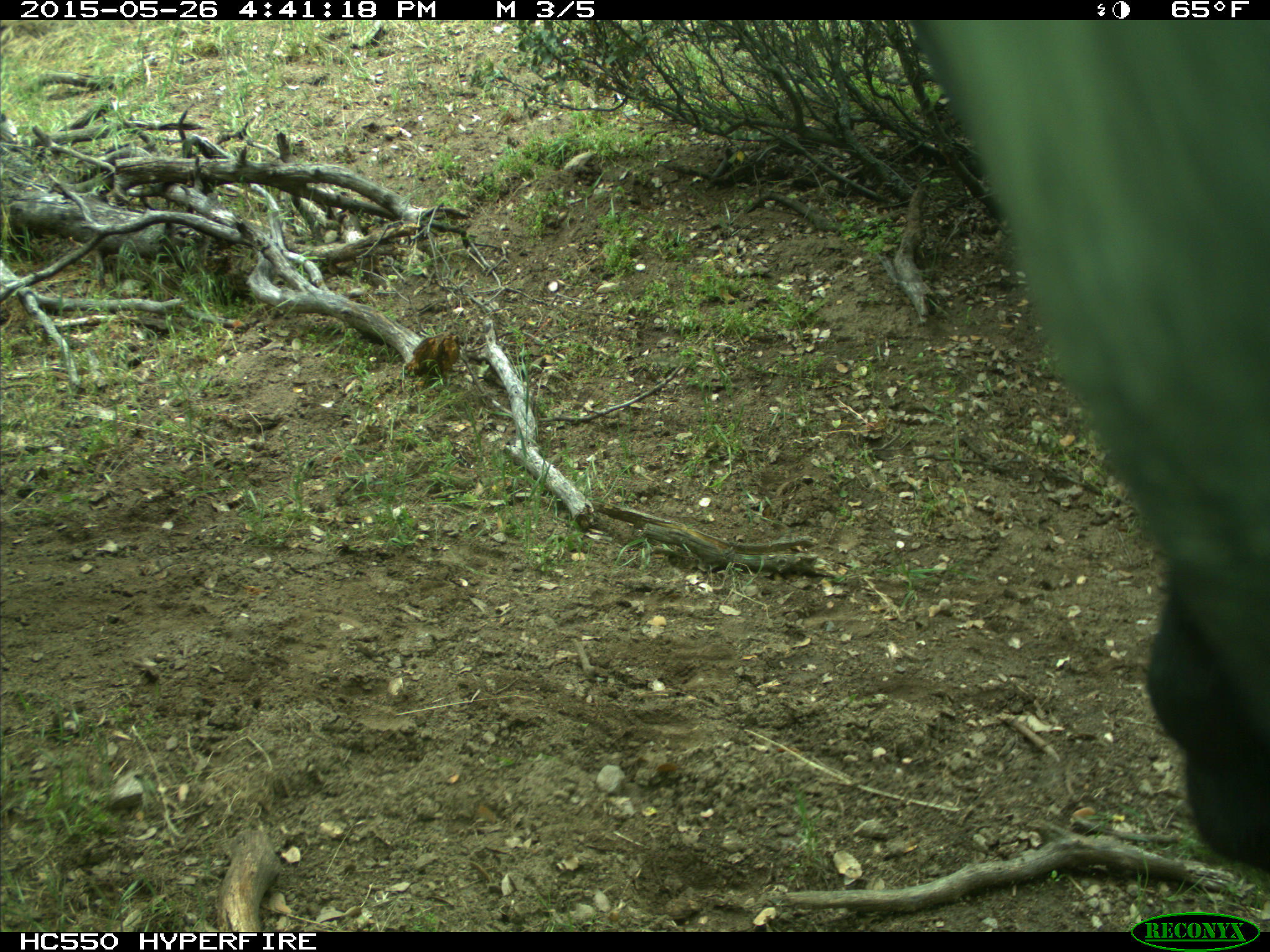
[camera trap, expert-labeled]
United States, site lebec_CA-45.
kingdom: Animalia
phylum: Chordata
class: Mammalia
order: Artiodactyla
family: Bovidae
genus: Bos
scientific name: Bos taurus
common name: domestic cow